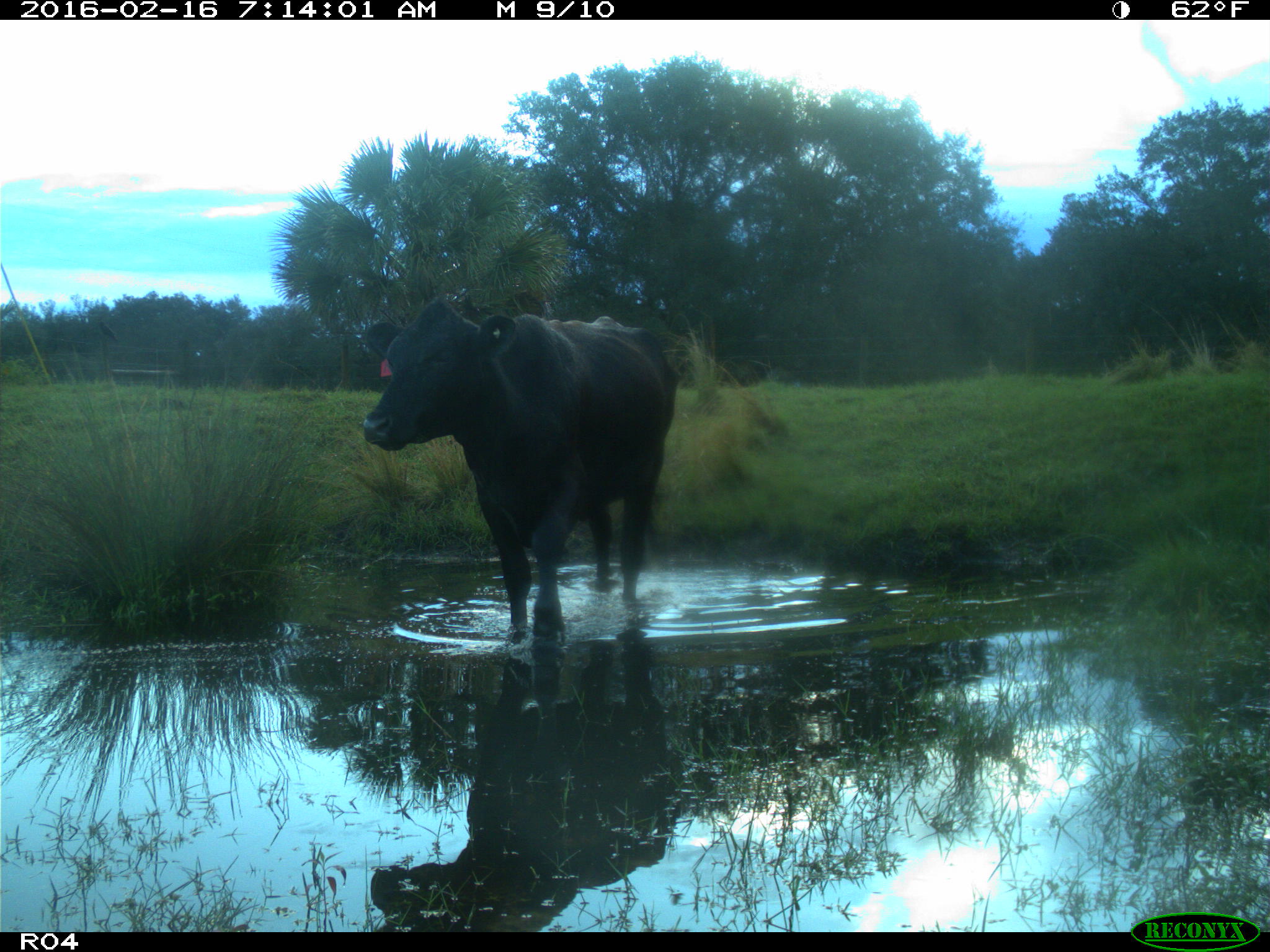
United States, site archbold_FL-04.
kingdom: Animalia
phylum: Chordata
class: Mammalia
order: Artiodactyla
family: Bovidae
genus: Bos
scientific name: Bos taurus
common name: domestic cow